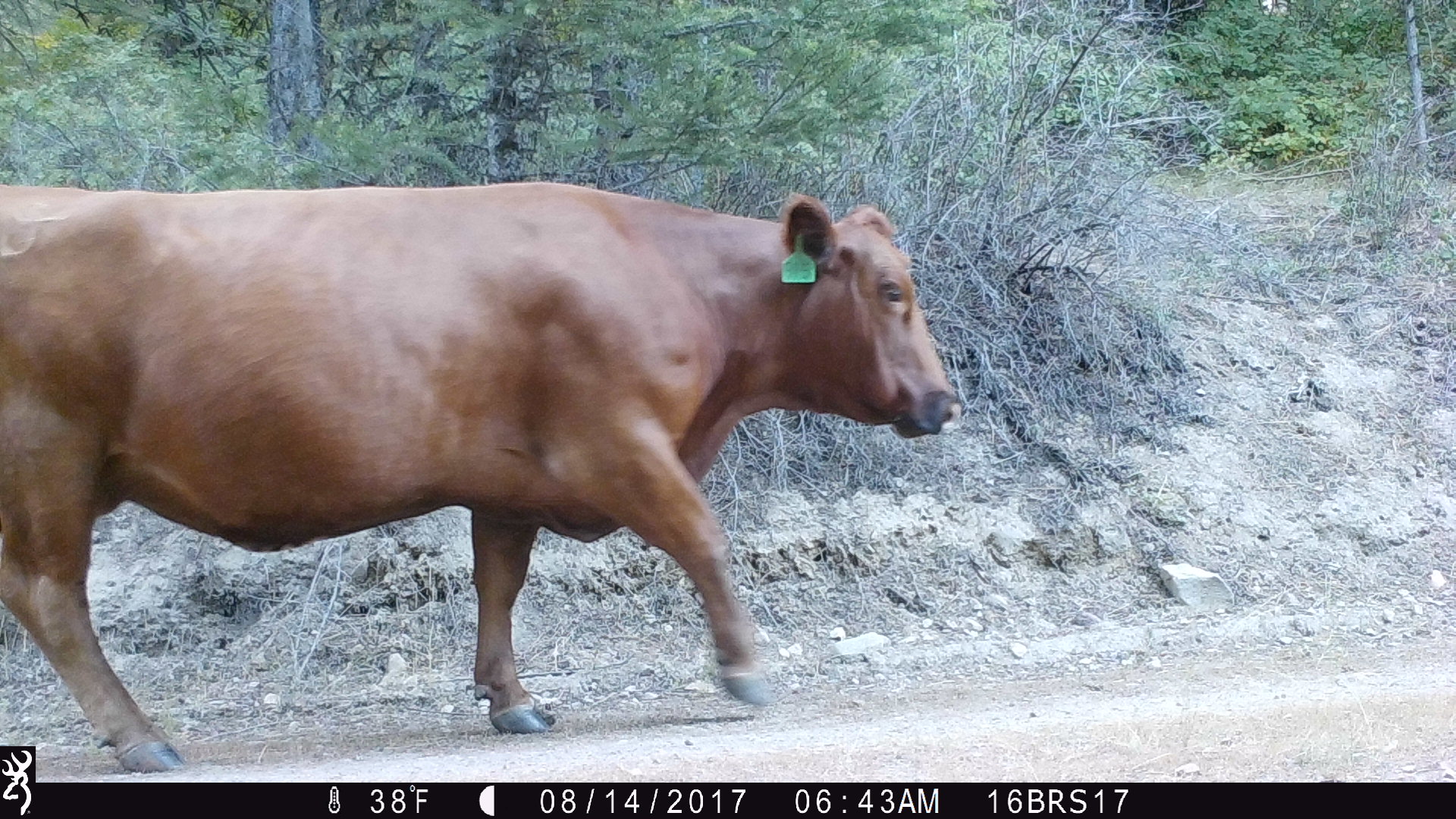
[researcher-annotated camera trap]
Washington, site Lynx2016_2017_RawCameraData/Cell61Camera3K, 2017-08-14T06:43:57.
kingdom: Animalia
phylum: Chordata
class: Mammalia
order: Artiodactyla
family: Bovidae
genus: Bos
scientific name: Bos taurus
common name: domestic cattle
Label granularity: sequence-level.